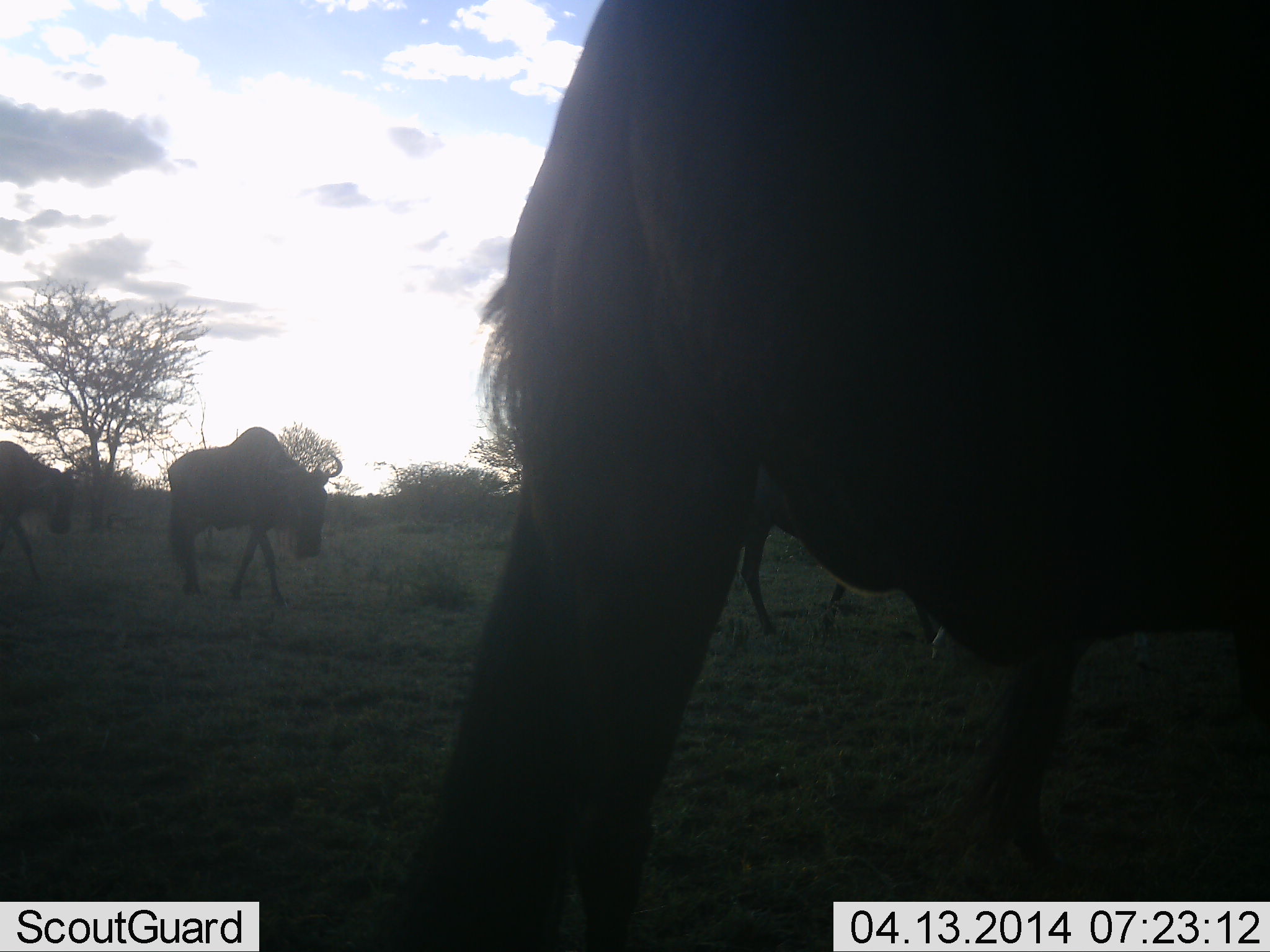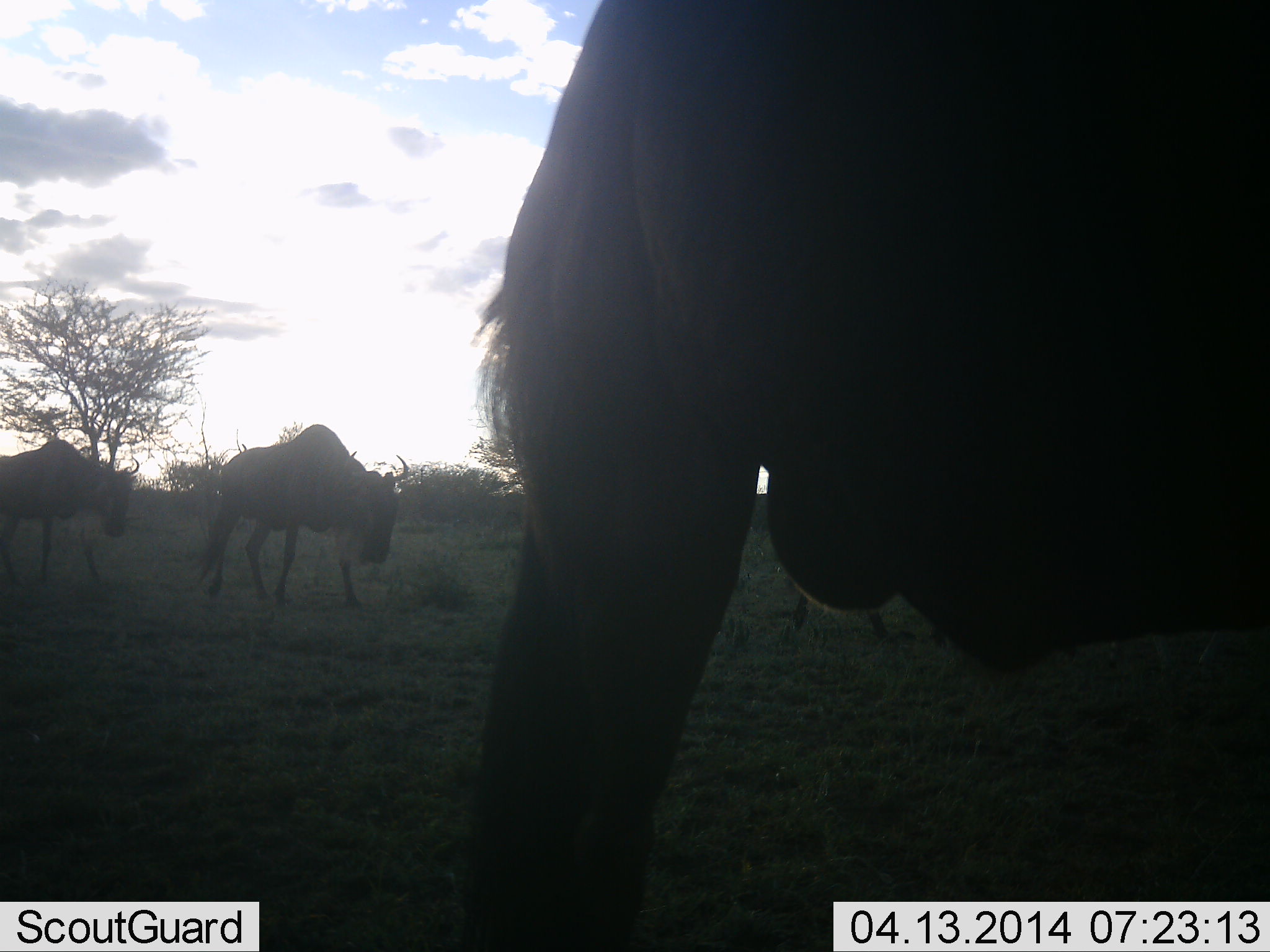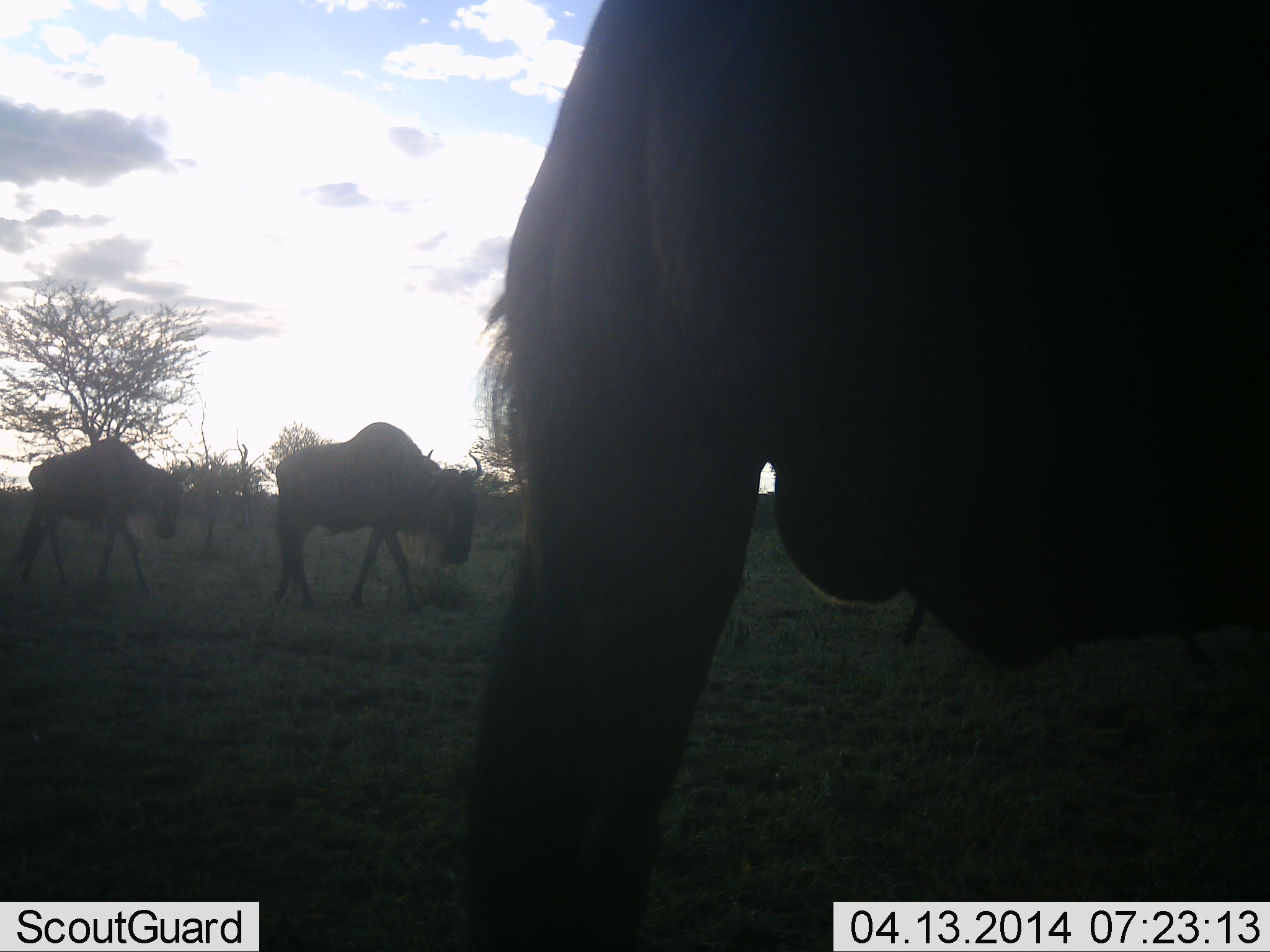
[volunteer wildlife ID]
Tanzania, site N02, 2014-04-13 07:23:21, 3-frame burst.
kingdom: Animalia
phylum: Chordata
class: Mammalia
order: Artiodactyla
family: Bovidae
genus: Connochaetes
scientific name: Connochaetes taurinus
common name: blue wildebeest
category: wildebeest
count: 4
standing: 50%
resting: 0%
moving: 90%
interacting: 0%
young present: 10%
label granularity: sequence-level